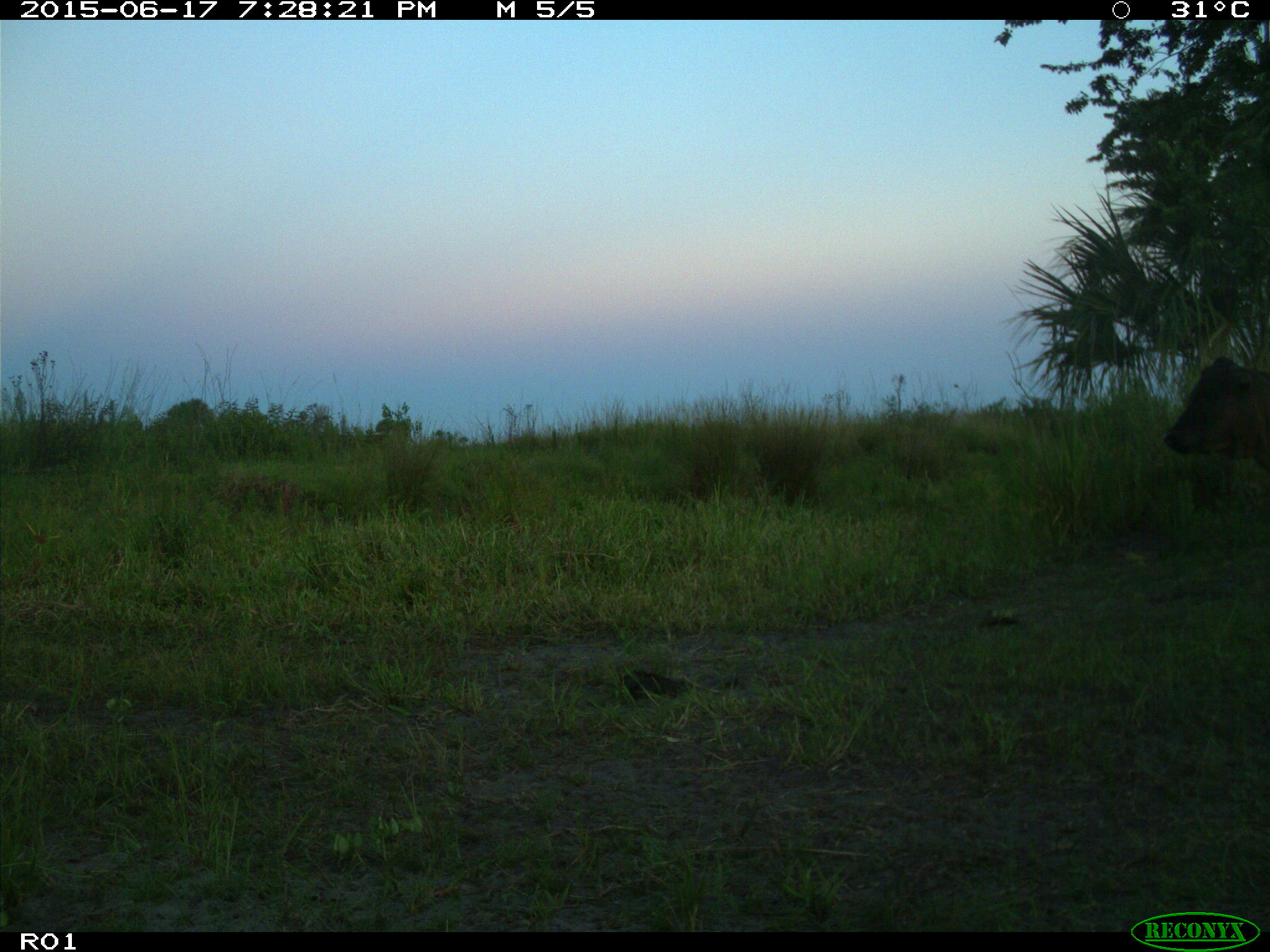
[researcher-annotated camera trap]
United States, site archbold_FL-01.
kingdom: Animalia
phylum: Chordata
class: Mammalia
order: Artiodactyla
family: Bovidae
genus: Bos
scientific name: Bos taurus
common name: domestic cow